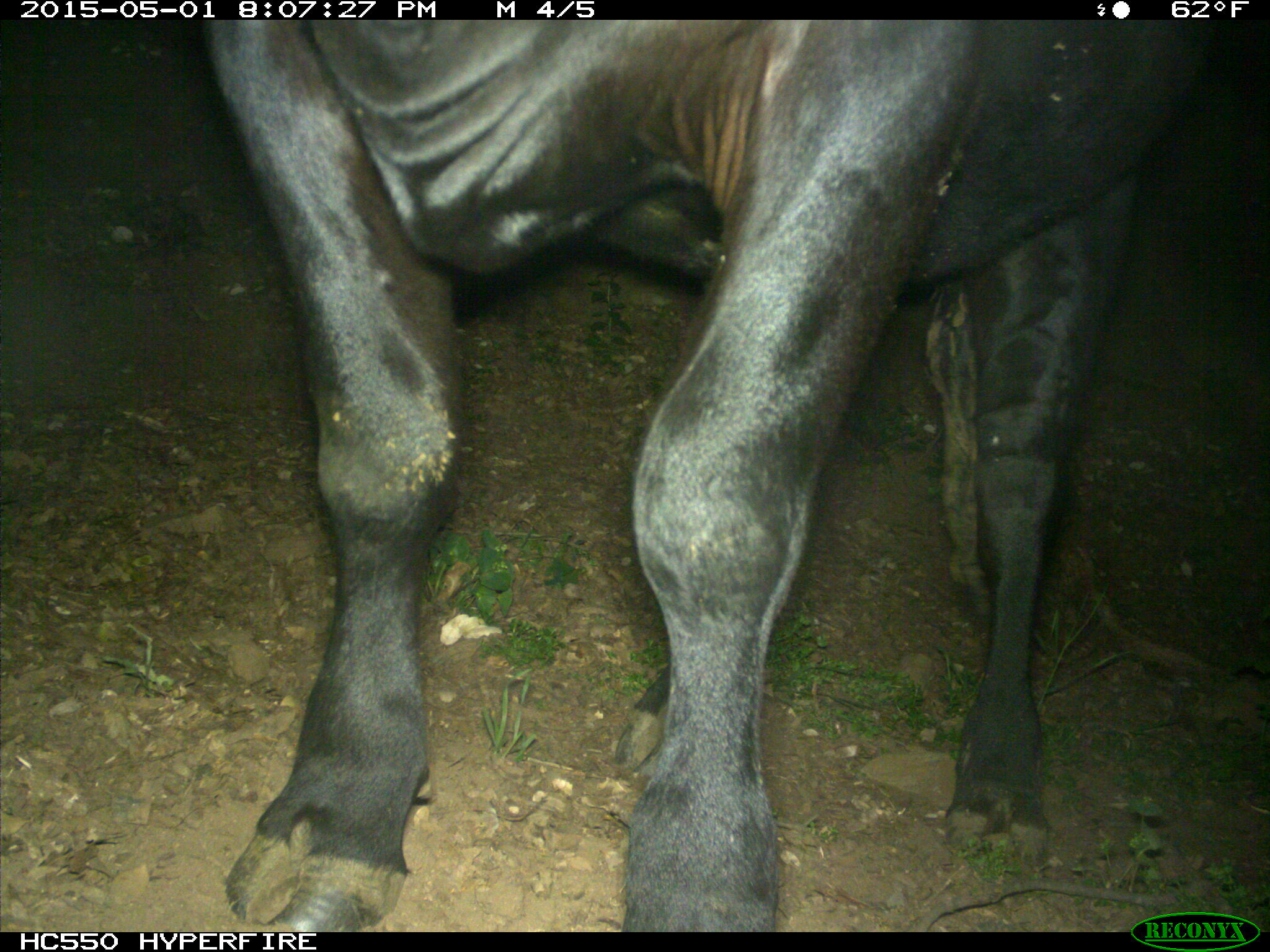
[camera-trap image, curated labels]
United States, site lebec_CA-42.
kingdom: Animalia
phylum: Chordata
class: Mammalia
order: Artiodactyla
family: Bovidae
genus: Bos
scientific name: Bos taurus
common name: domestic cow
Bos taurus (domestic cow).